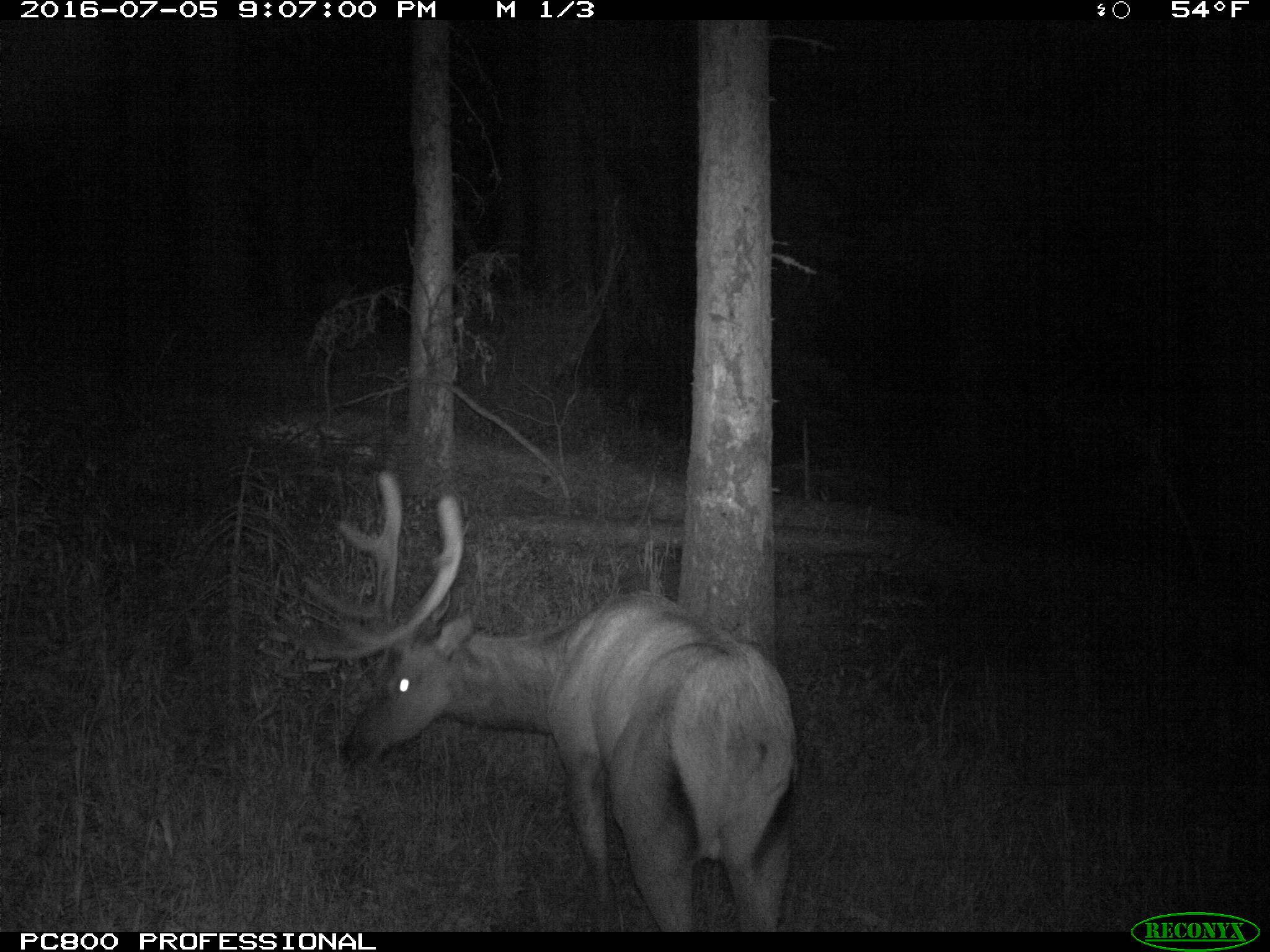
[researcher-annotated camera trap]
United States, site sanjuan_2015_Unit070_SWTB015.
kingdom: Animalia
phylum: Chordata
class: Mammalia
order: Artiodactyla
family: Cervidae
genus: Cervus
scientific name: Cervus elaphus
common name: red deer